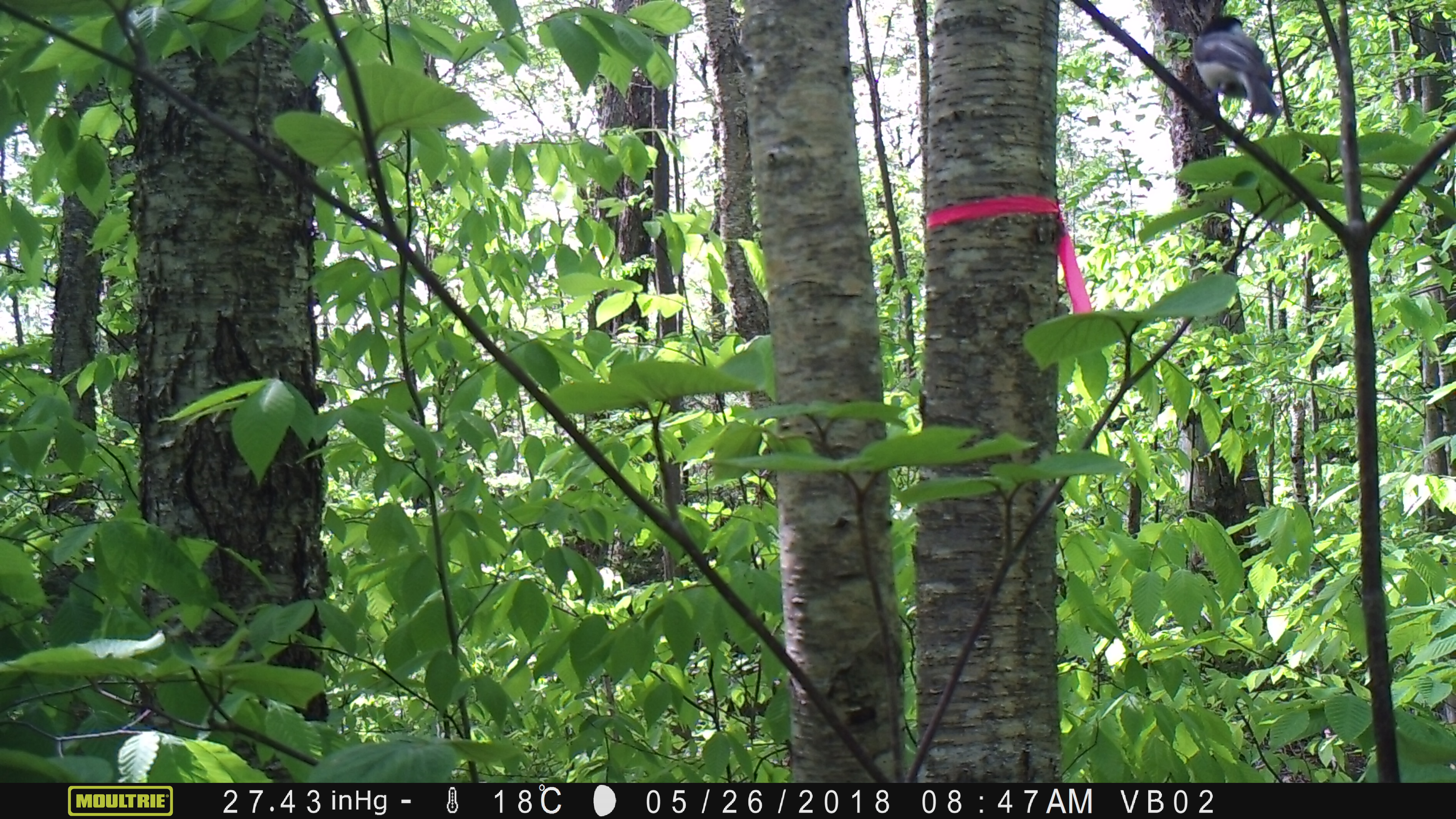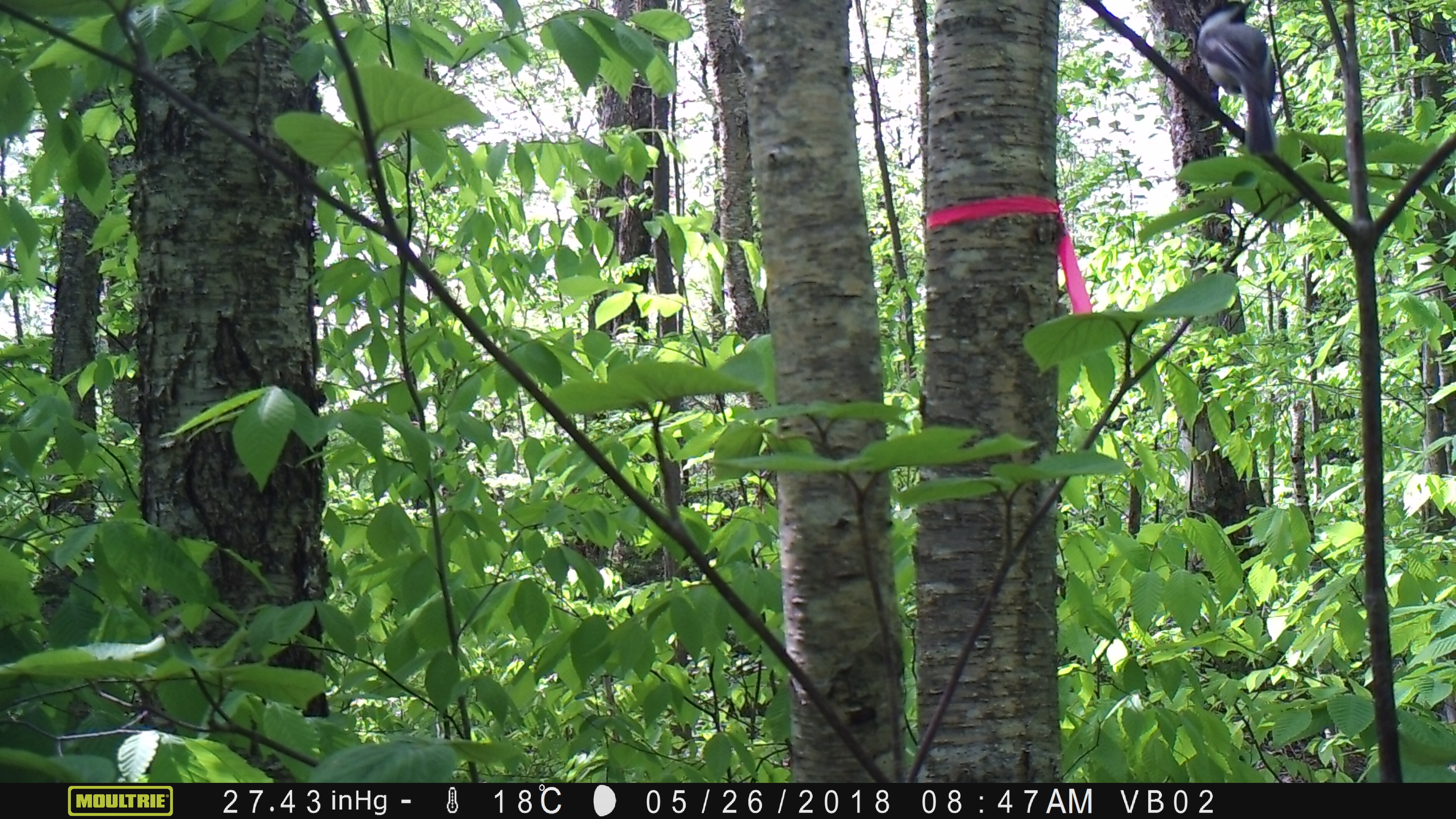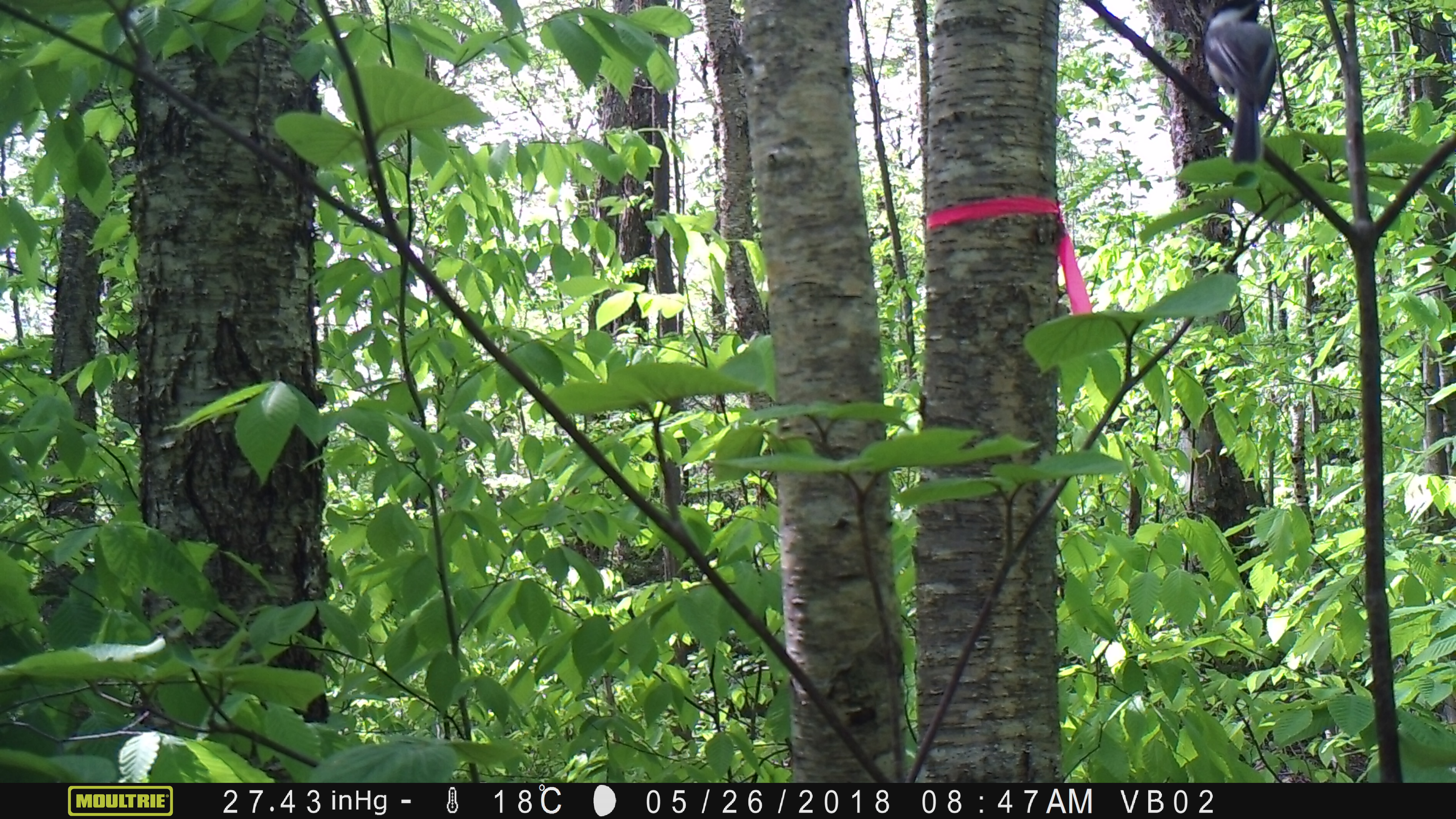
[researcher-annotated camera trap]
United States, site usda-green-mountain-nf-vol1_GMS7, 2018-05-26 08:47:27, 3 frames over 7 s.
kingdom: Animalia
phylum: Chordata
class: Aves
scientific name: Aves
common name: bird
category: bird sp.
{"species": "bird sp. (bird) (Aves)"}